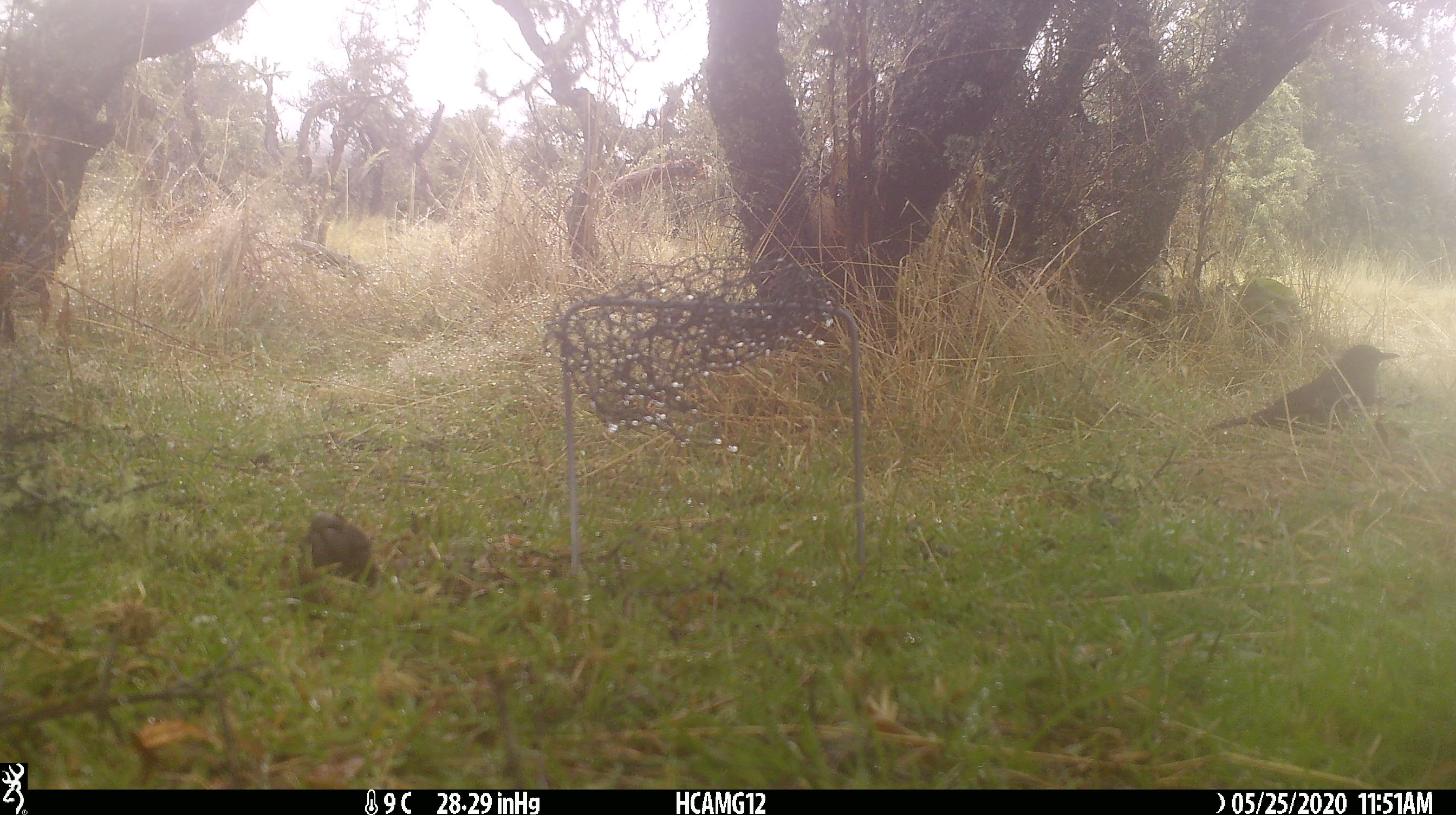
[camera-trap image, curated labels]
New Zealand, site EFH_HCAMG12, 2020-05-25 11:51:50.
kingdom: Animalia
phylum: Chordata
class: Aves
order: Passeriformes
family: Turdidae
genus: Turdus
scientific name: Turdus merula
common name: eurasian blackbird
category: blackbird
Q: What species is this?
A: Blackbird (eurasian blackbird) (Turdus merula).